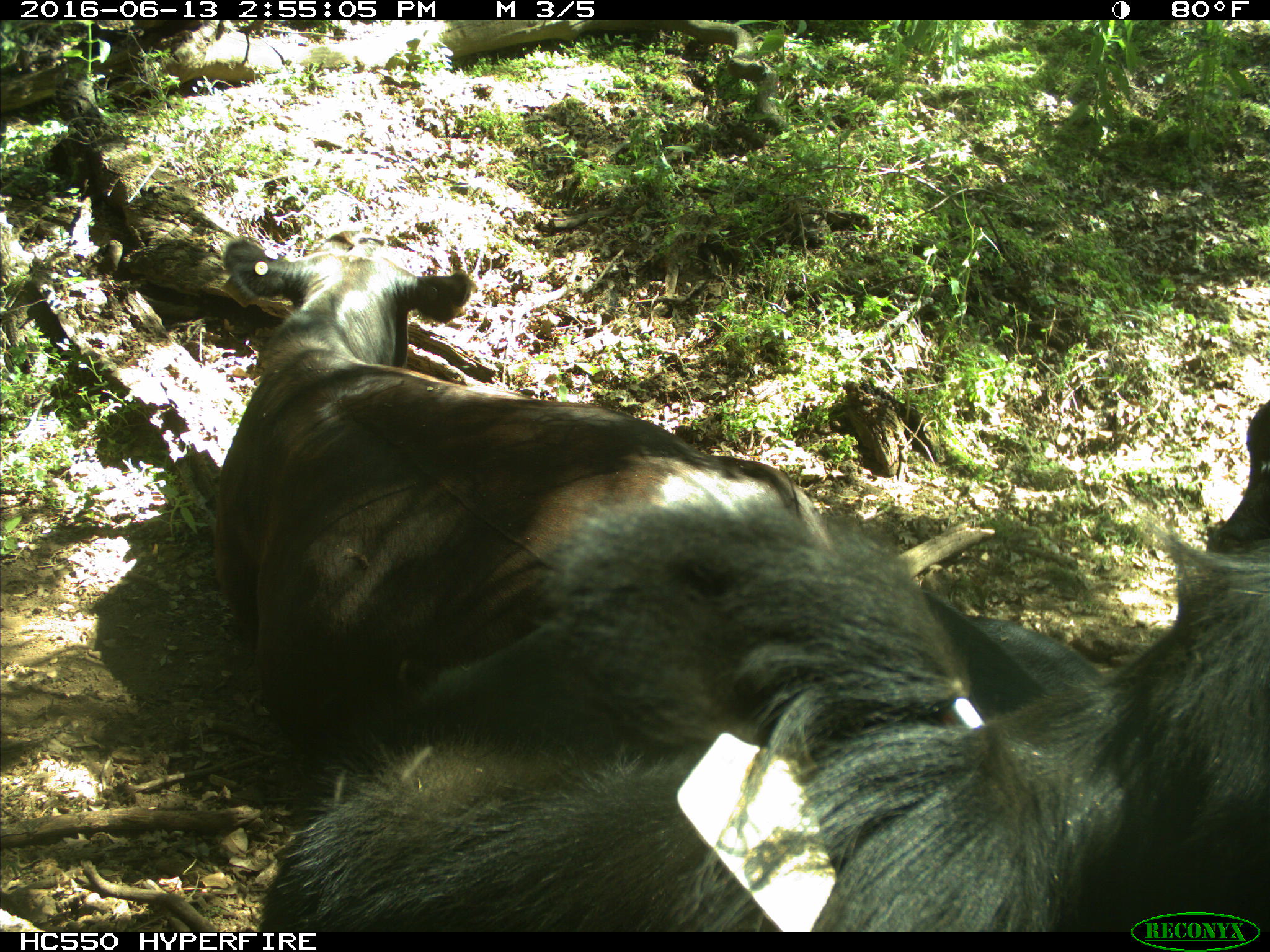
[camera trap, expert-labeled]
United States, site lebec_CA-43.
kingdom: Animalia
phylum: Chordata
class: Mammalia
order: Artiodactyla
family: Bovidae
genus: Bos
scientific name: Bos taurus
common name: domestic cow